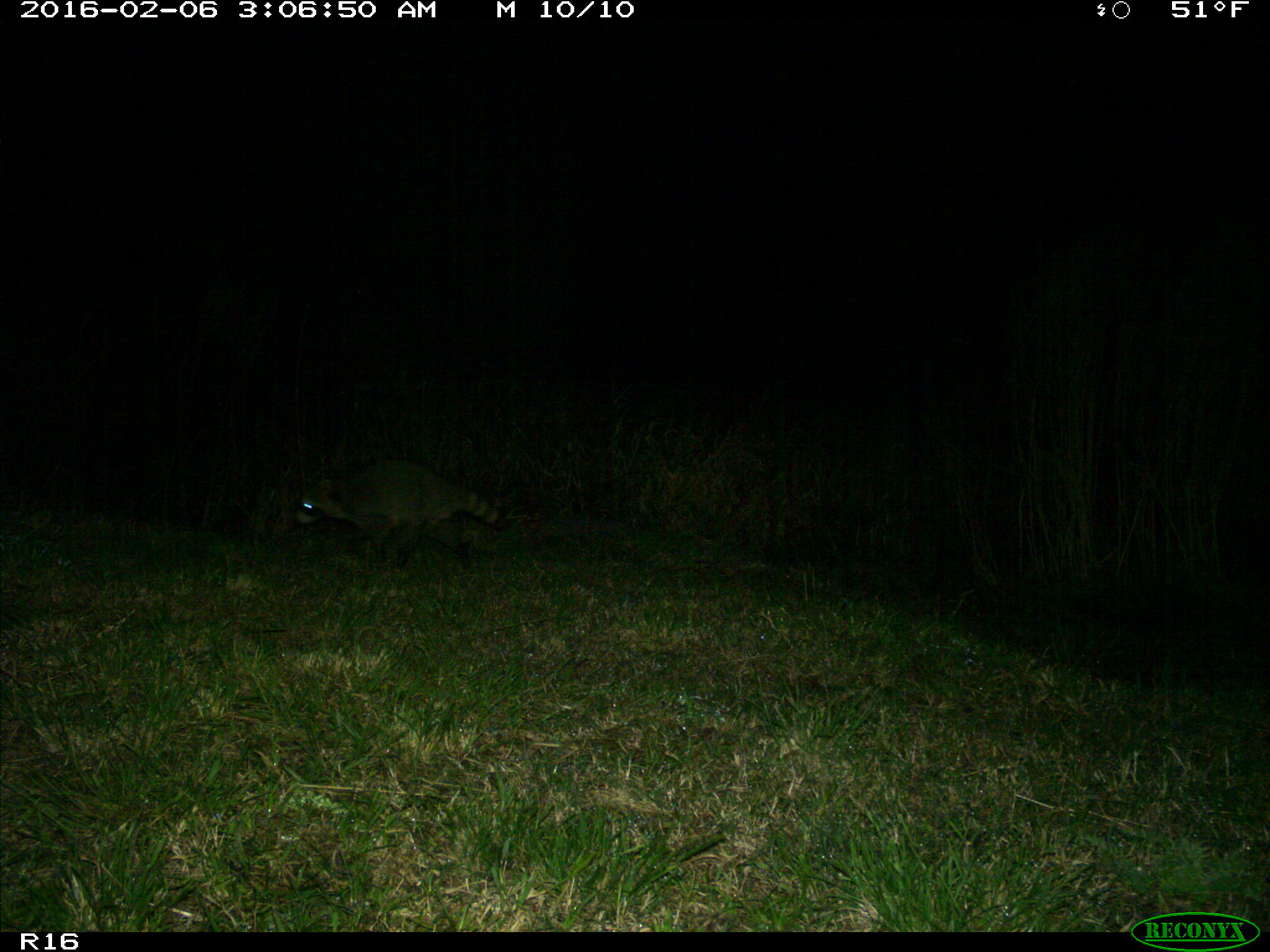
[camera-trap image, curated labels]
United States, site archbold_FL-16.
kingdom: Animalia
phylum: Chordata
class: Mammalia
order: Carnivora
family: Procyonidae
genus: Procyon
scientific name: Procyon lotor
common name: common raccoon